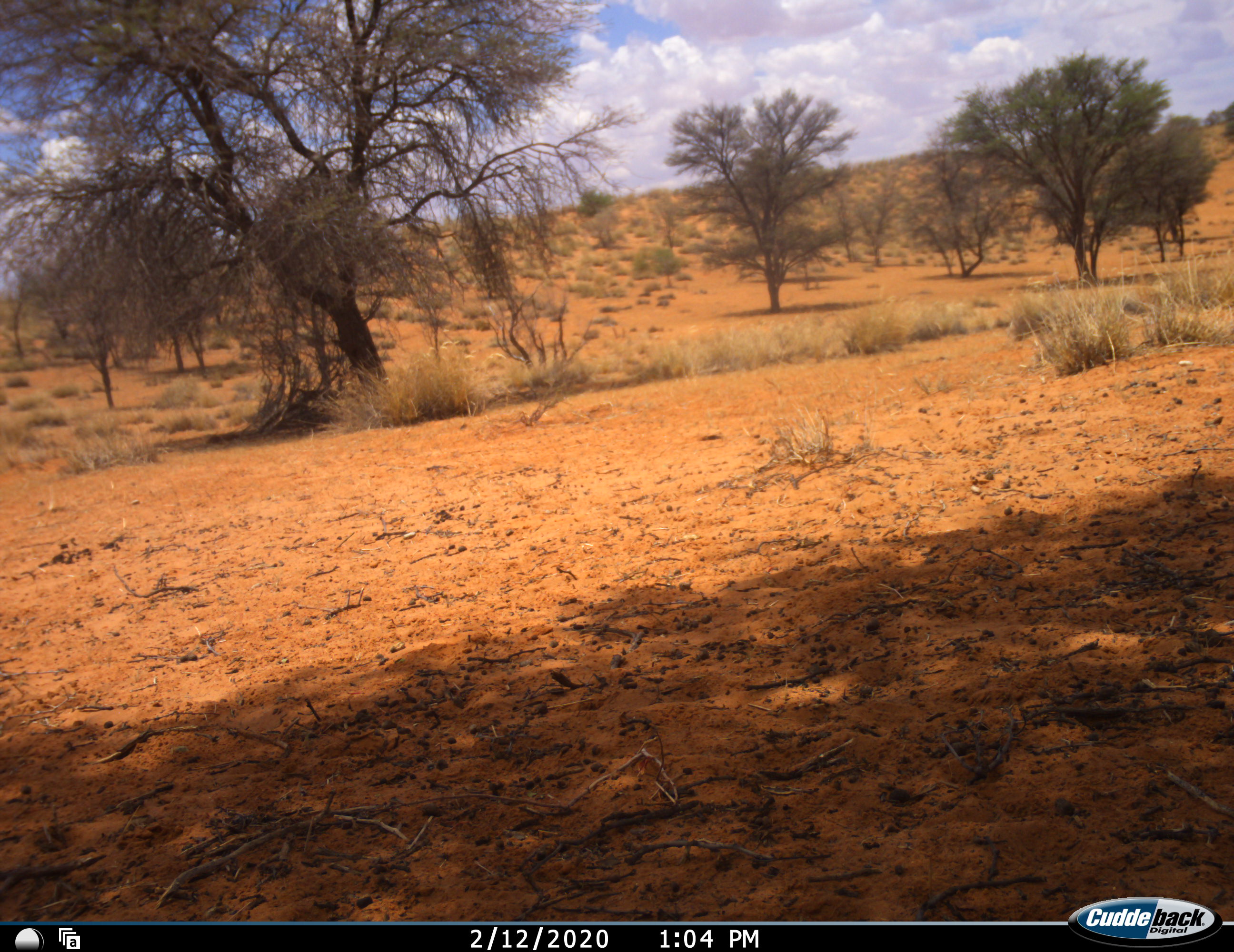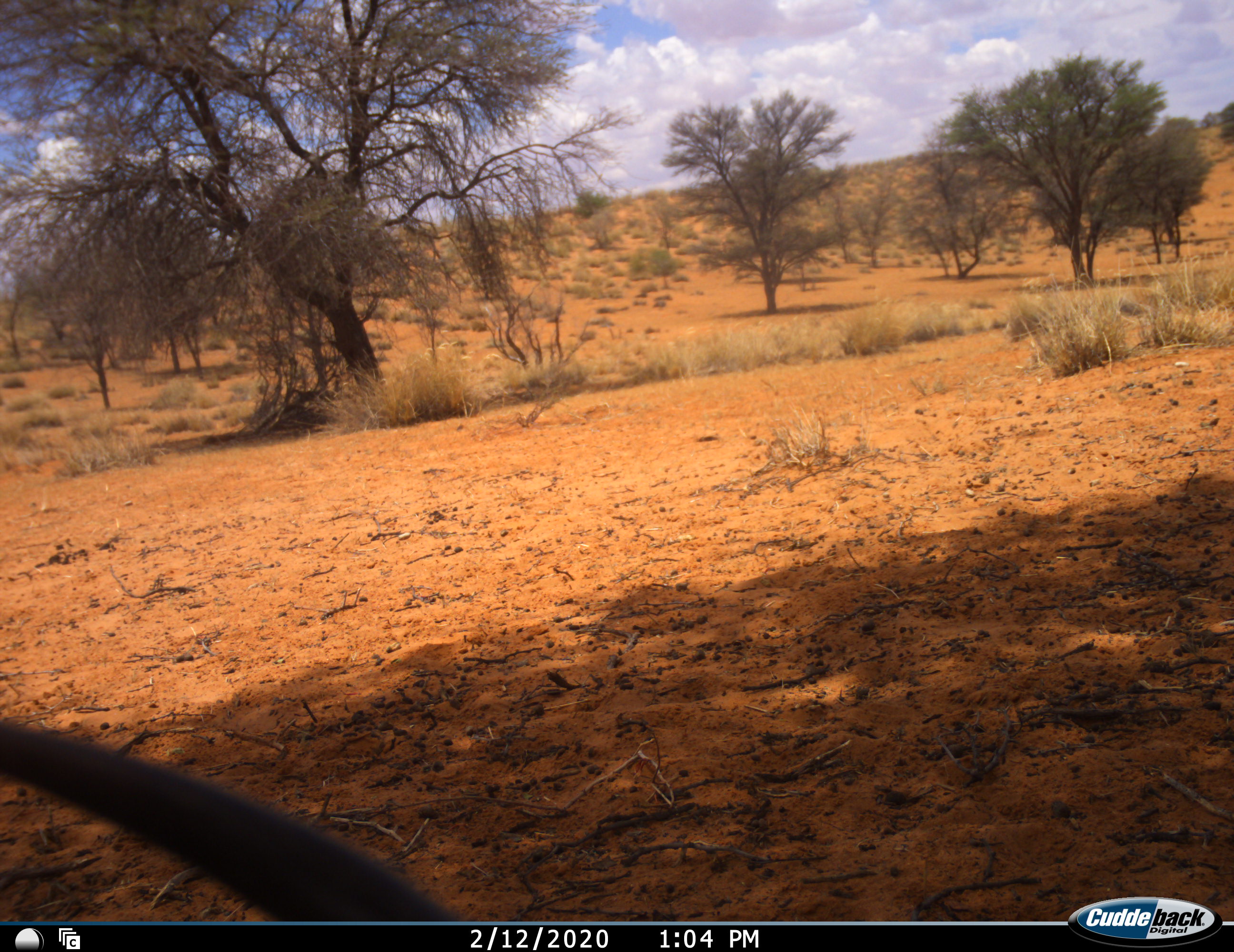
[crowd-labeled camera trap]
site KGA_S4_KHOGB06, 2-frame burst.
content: unidentified animal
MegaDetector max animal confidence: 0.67